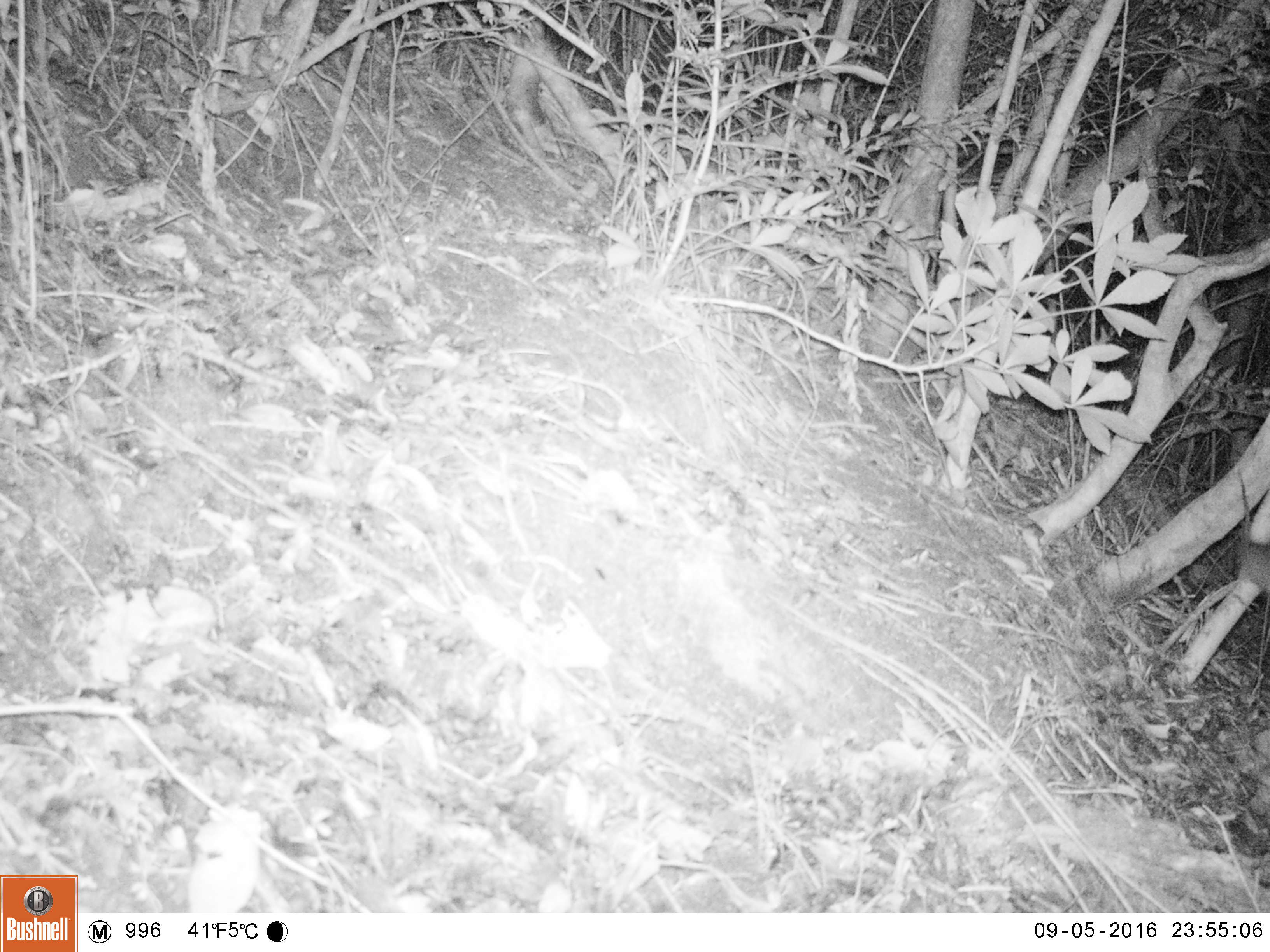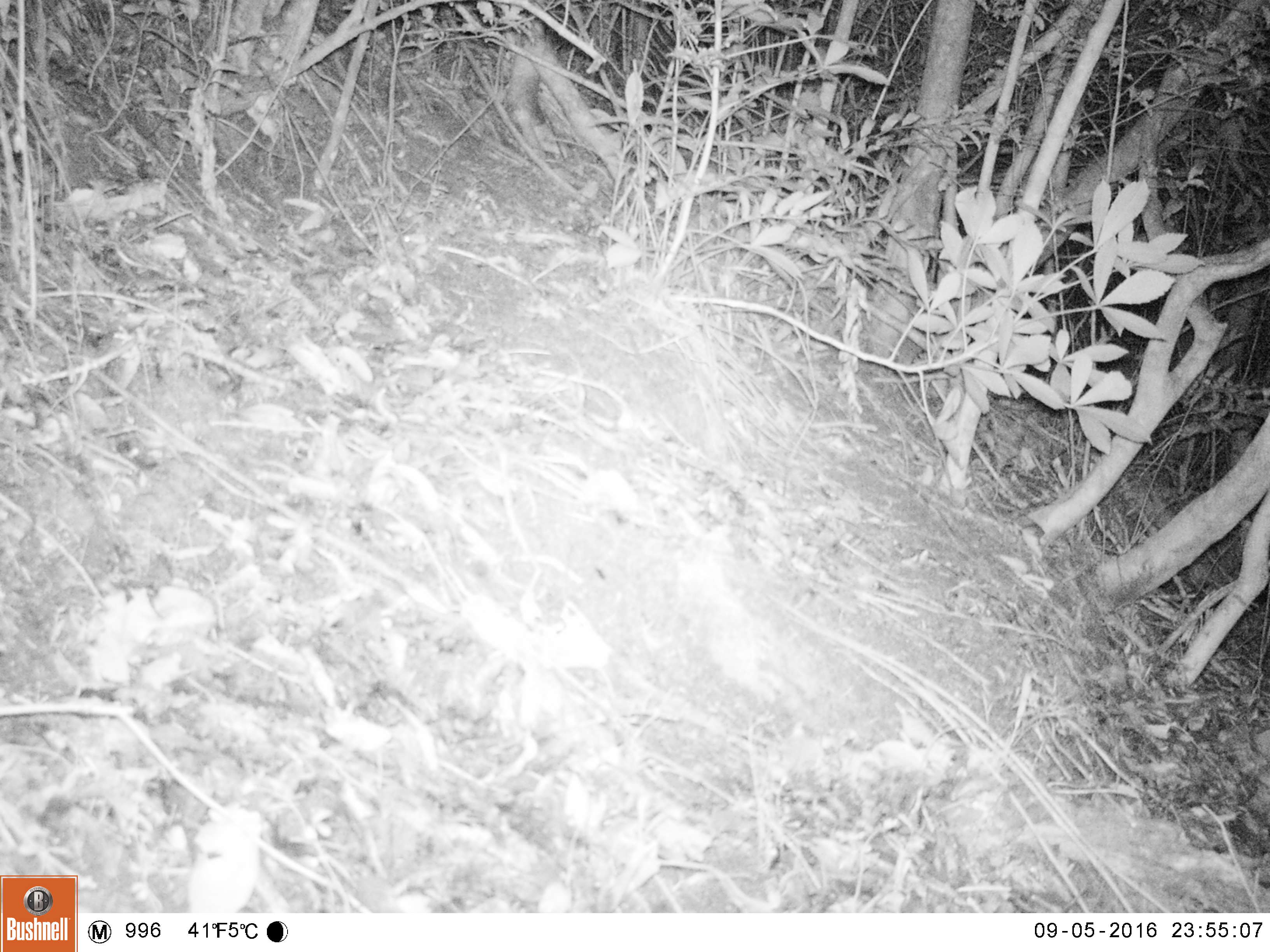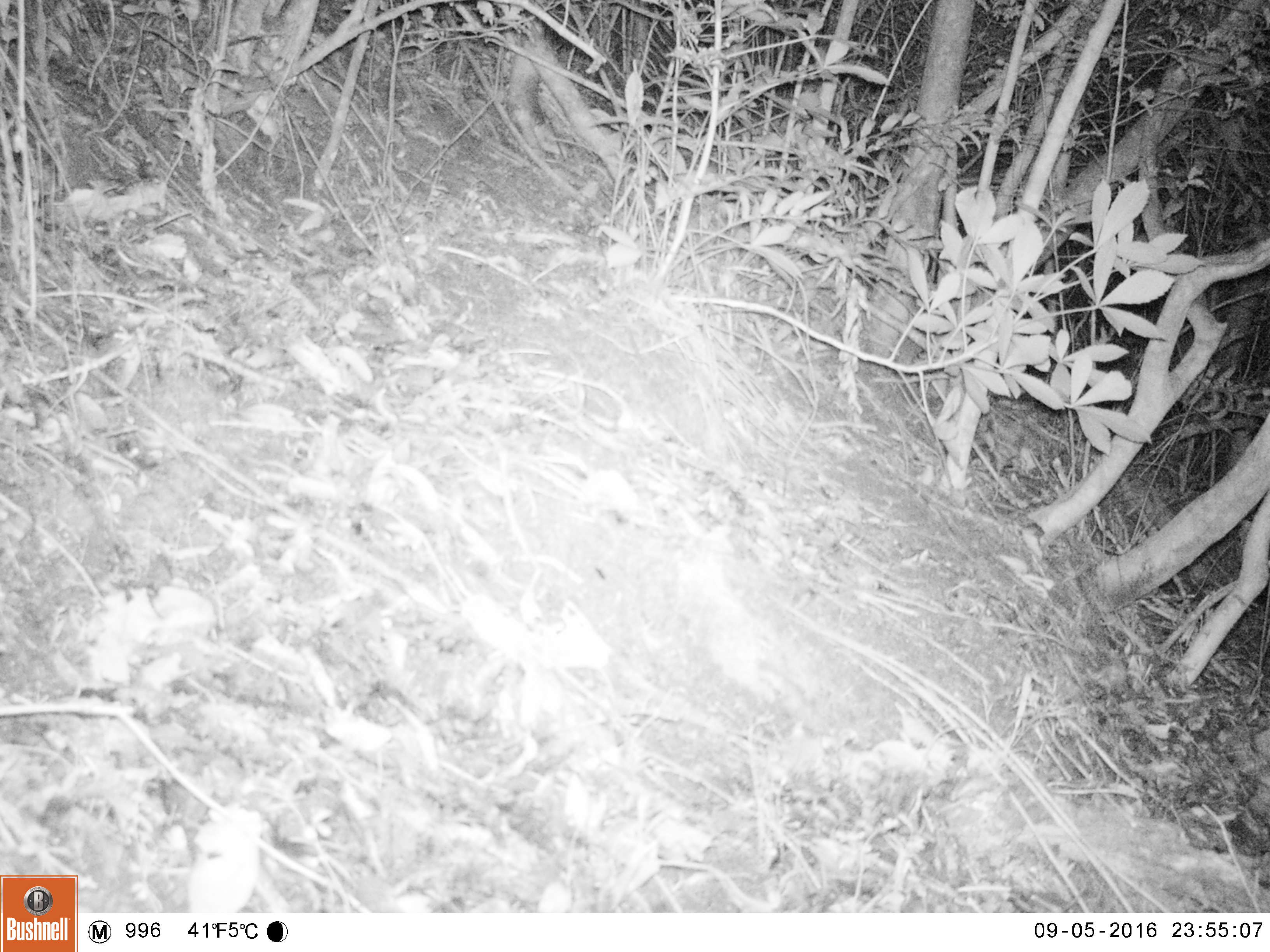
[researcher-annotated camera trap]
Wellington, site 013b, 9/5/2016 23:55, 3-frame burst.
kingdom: Animalia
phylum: Chordata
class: Mammalia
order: Rodentia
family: Muridae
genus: Rattus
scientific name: Rattus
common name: rat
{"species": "rat (Rattus)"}